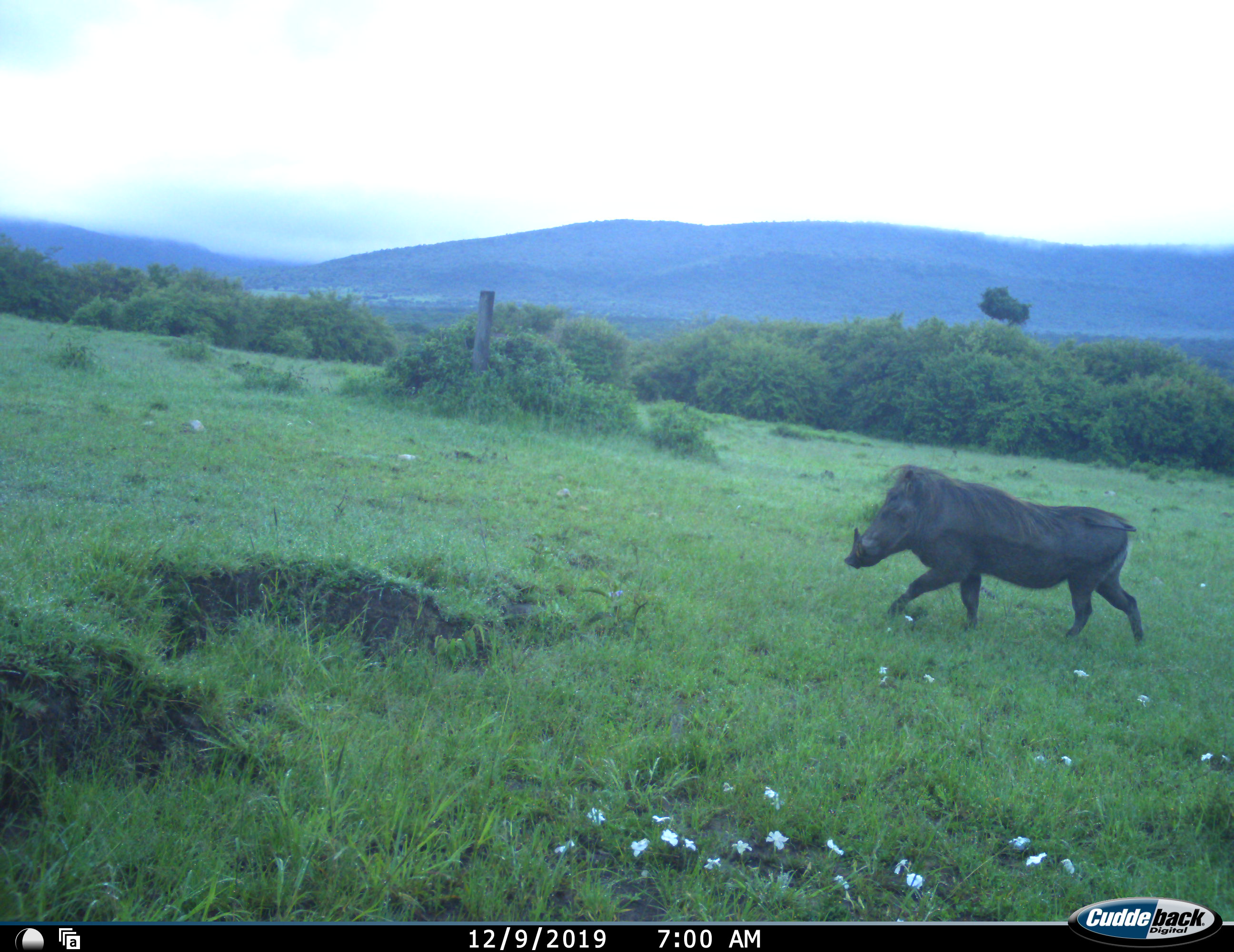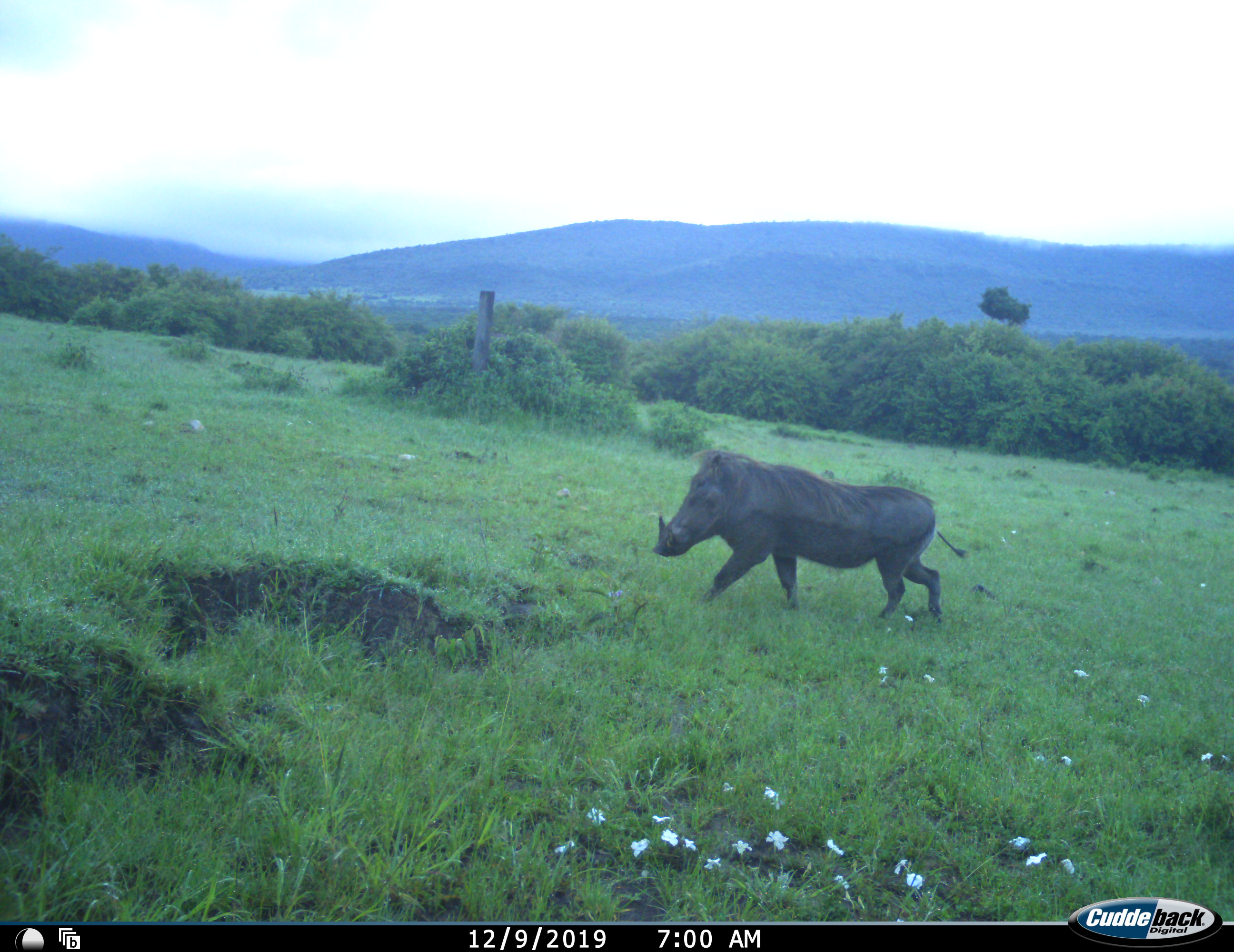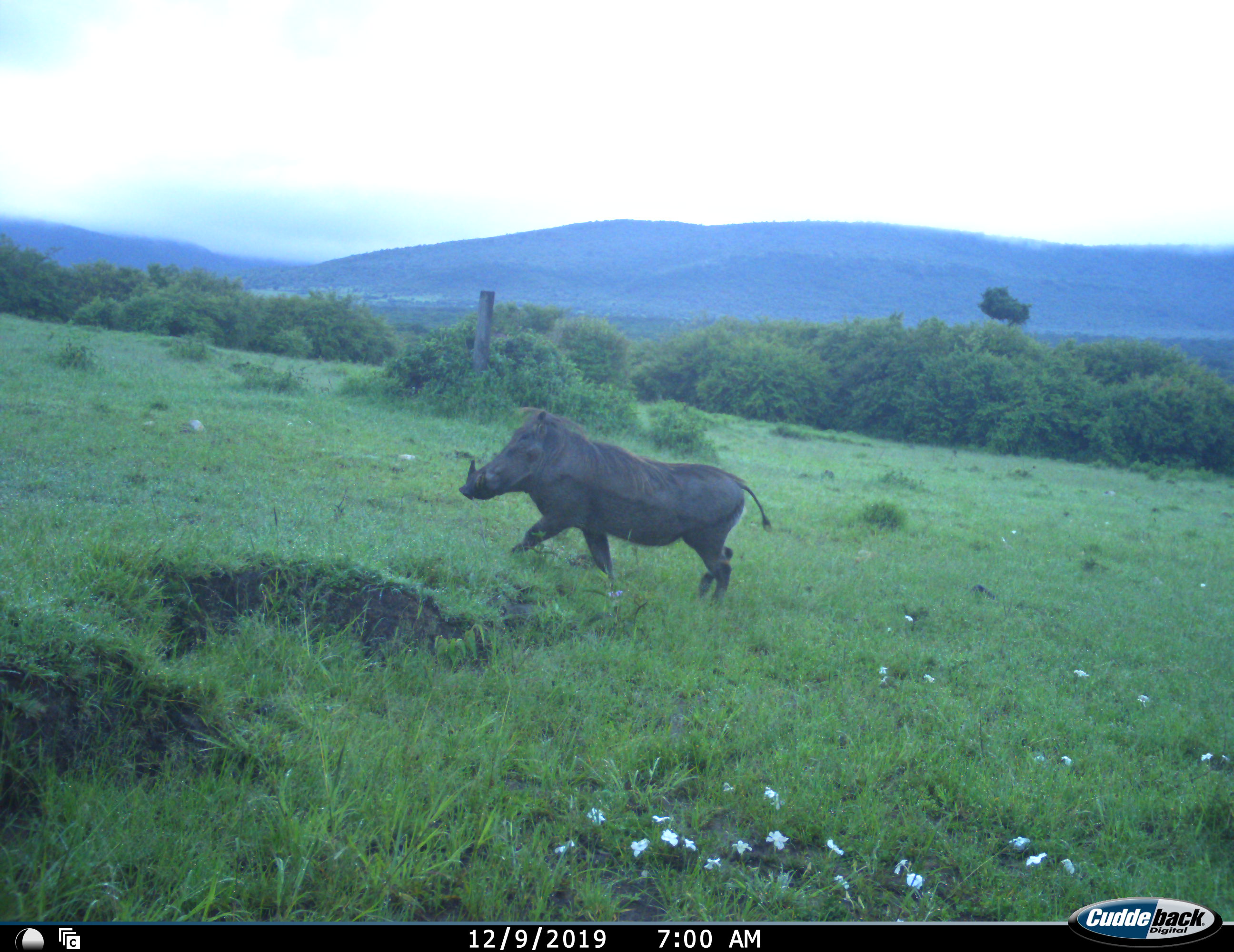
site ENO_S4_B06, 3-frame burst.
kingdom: Animalia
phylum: Chordata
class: Mammalia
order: Artiodactyla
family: Suidae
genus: Phacochoerus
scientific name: Phacochoerus africanus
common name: warthog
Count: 1.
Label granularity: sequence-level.